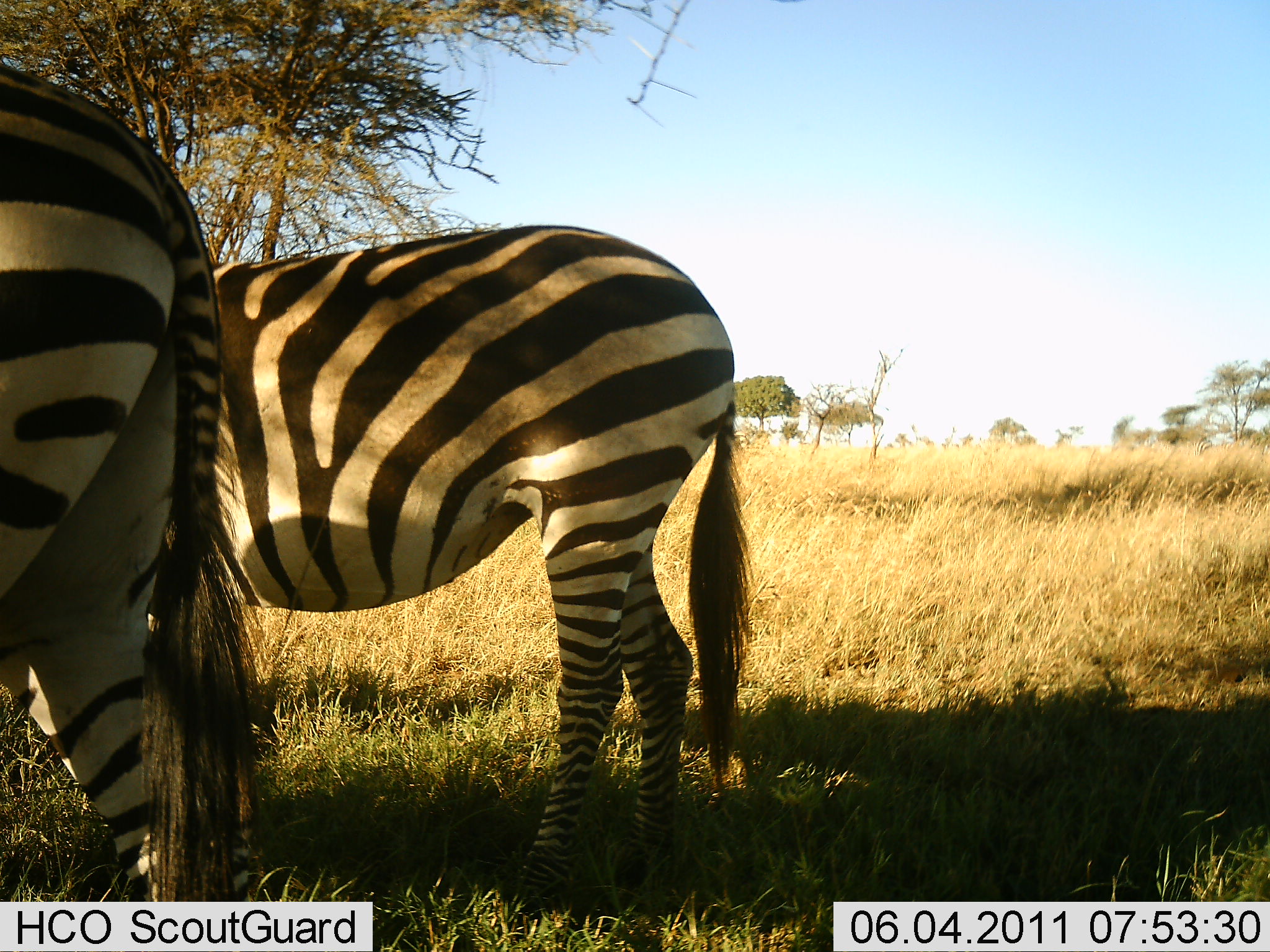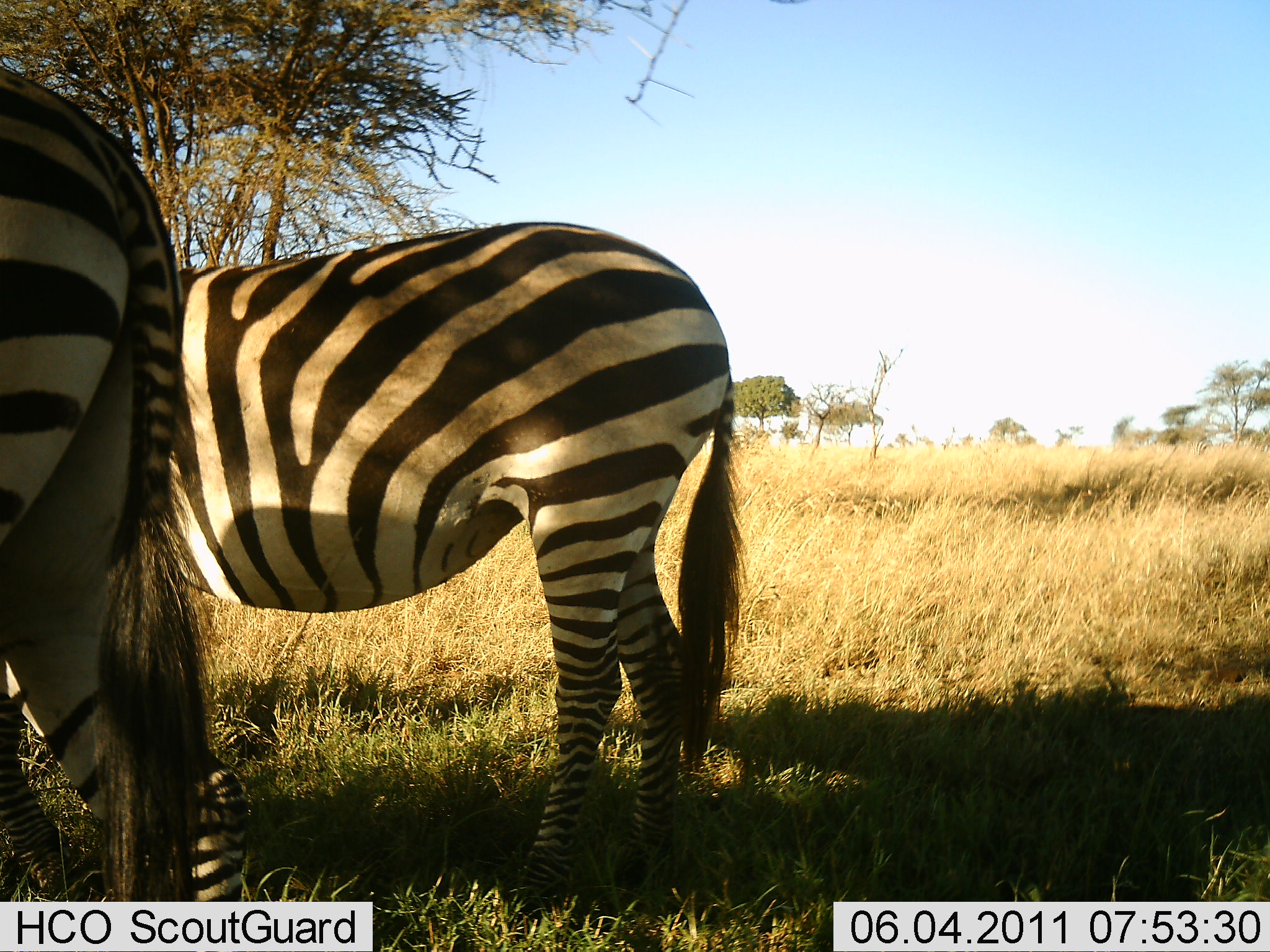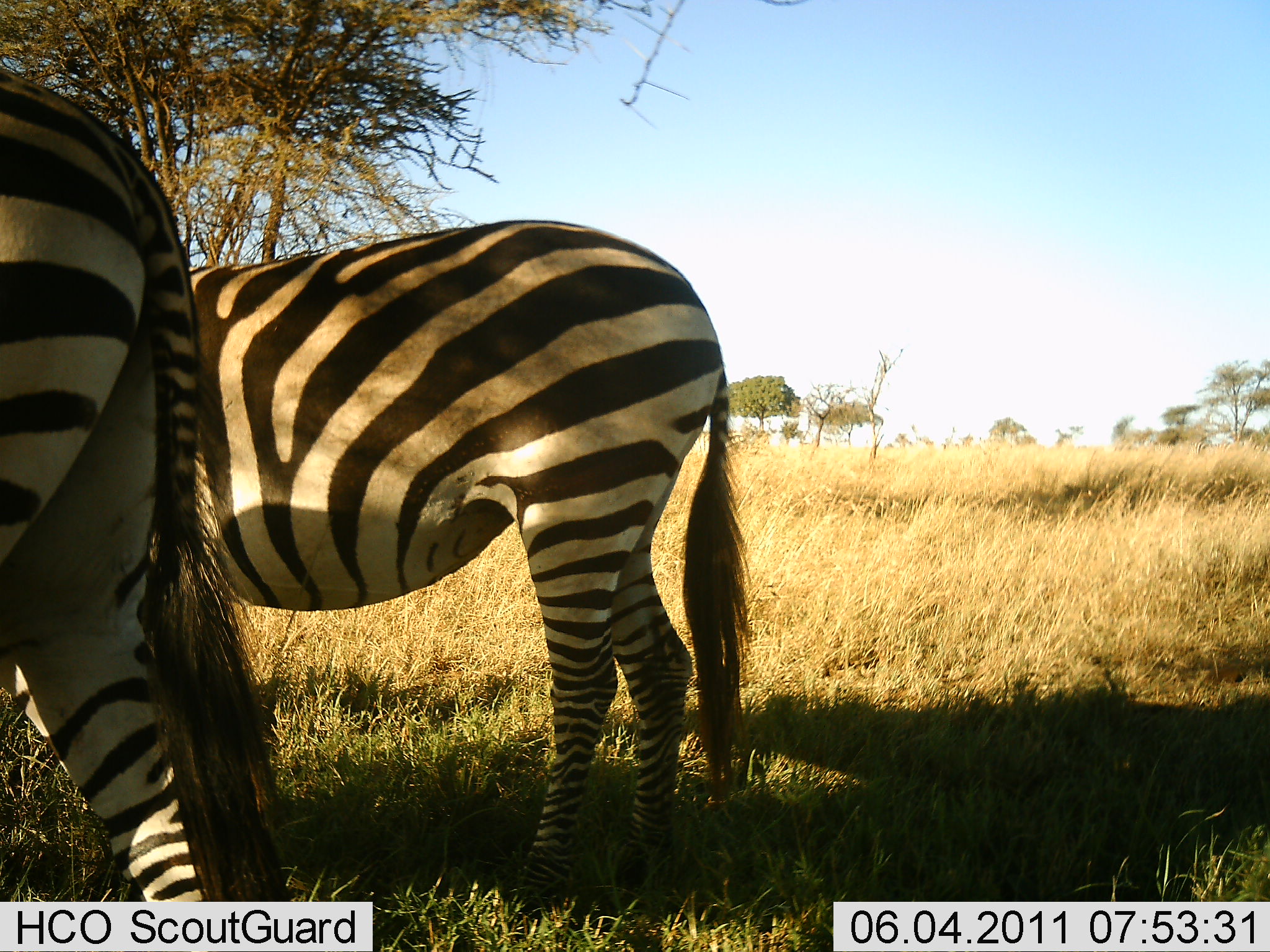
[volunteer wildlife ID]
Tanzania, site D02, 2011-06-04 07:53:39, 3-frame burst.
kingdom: Animalia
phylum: Chordata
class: Mammalia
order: Perissodactyla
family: Equidae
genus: Equus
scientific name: Equus quagga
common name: plains zebra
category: zebra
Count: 2.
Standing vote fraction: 80%.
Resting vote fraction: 0%.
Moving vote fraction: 10%.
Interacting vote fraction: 0%.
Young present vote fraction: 0%.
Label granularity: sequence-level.